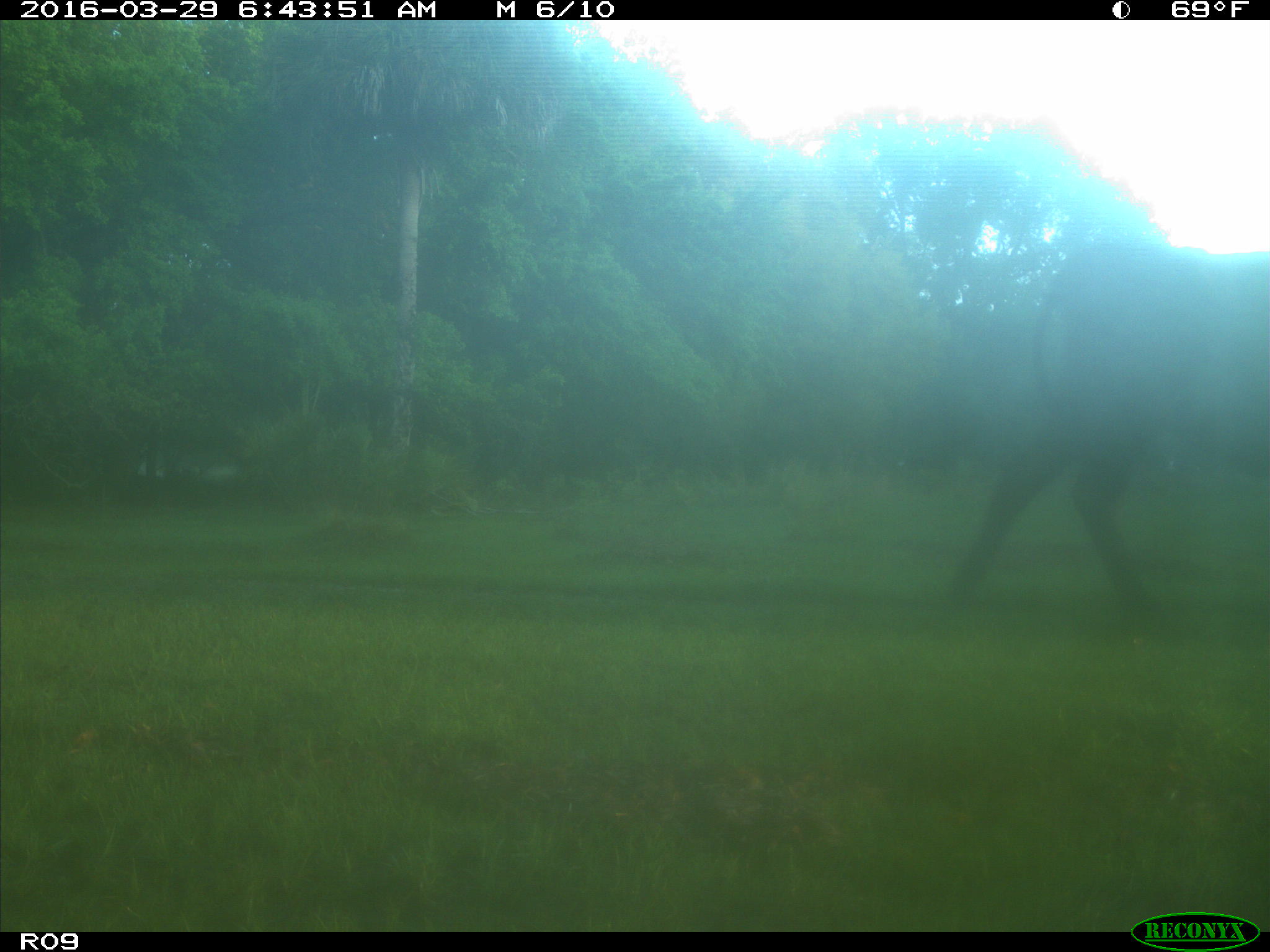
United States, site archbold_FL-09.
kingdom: Animalia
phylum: Chordata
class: Mammalia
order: Artiodactyla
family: Bovidae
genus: Bos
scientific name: Bos taurus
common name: domestic cow